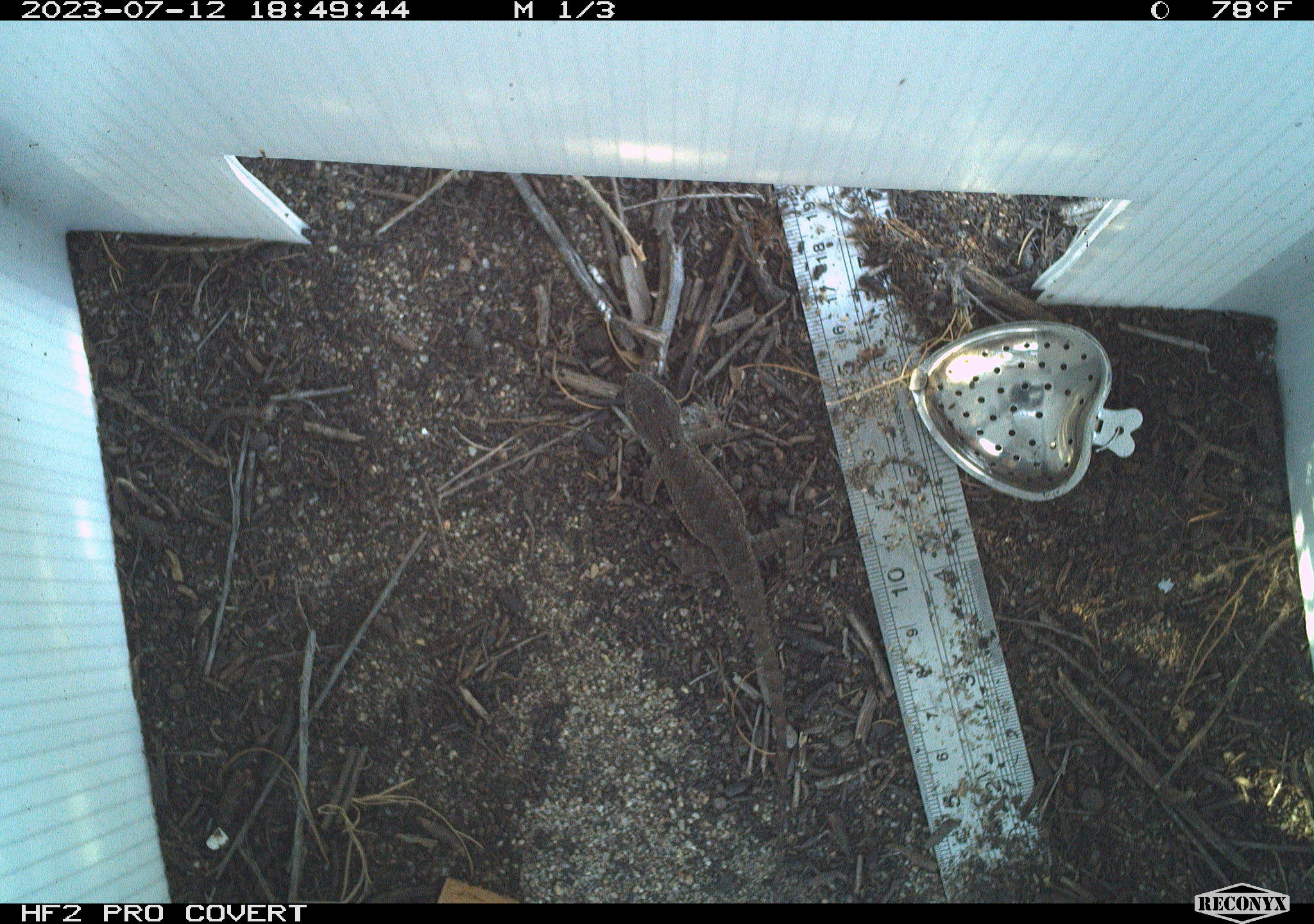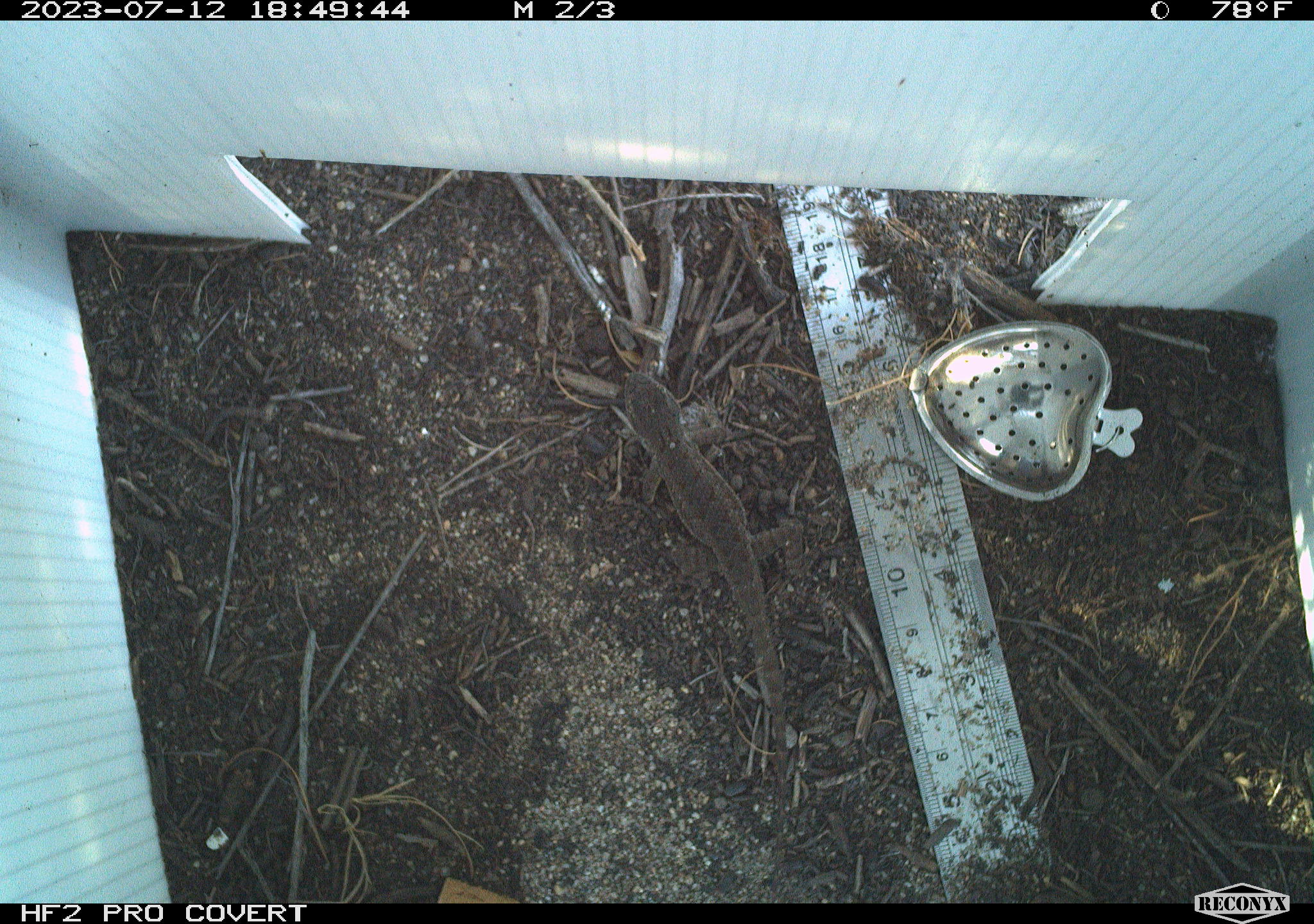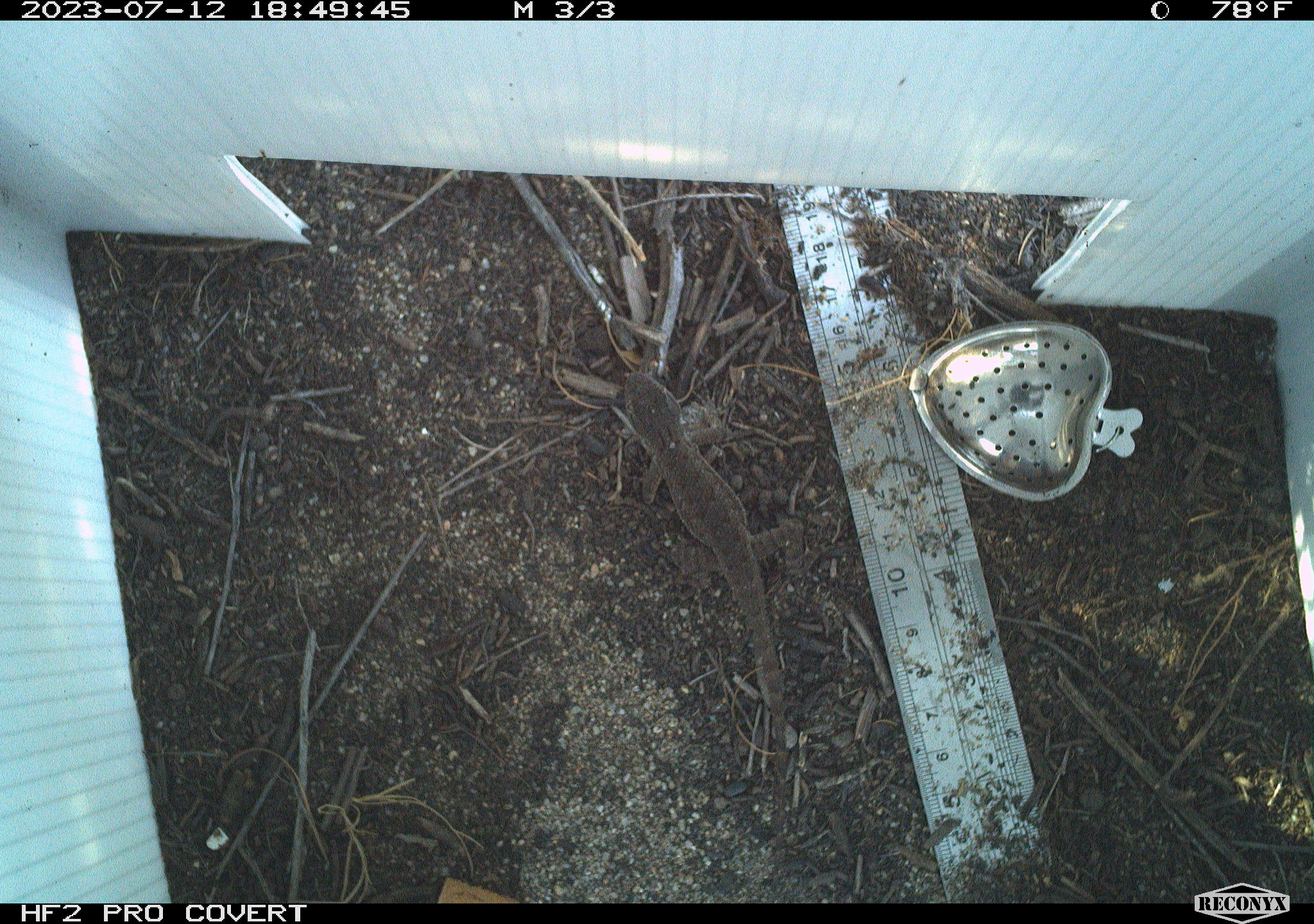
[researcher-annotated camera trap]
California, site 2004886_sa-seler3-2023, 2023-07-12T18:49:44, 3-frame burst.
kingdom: Animalia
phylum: Chordata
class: Reptilia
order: Squamata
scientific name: Squamata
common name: lizards and snakes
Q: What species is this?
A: Lizards and snakes (Squamata).